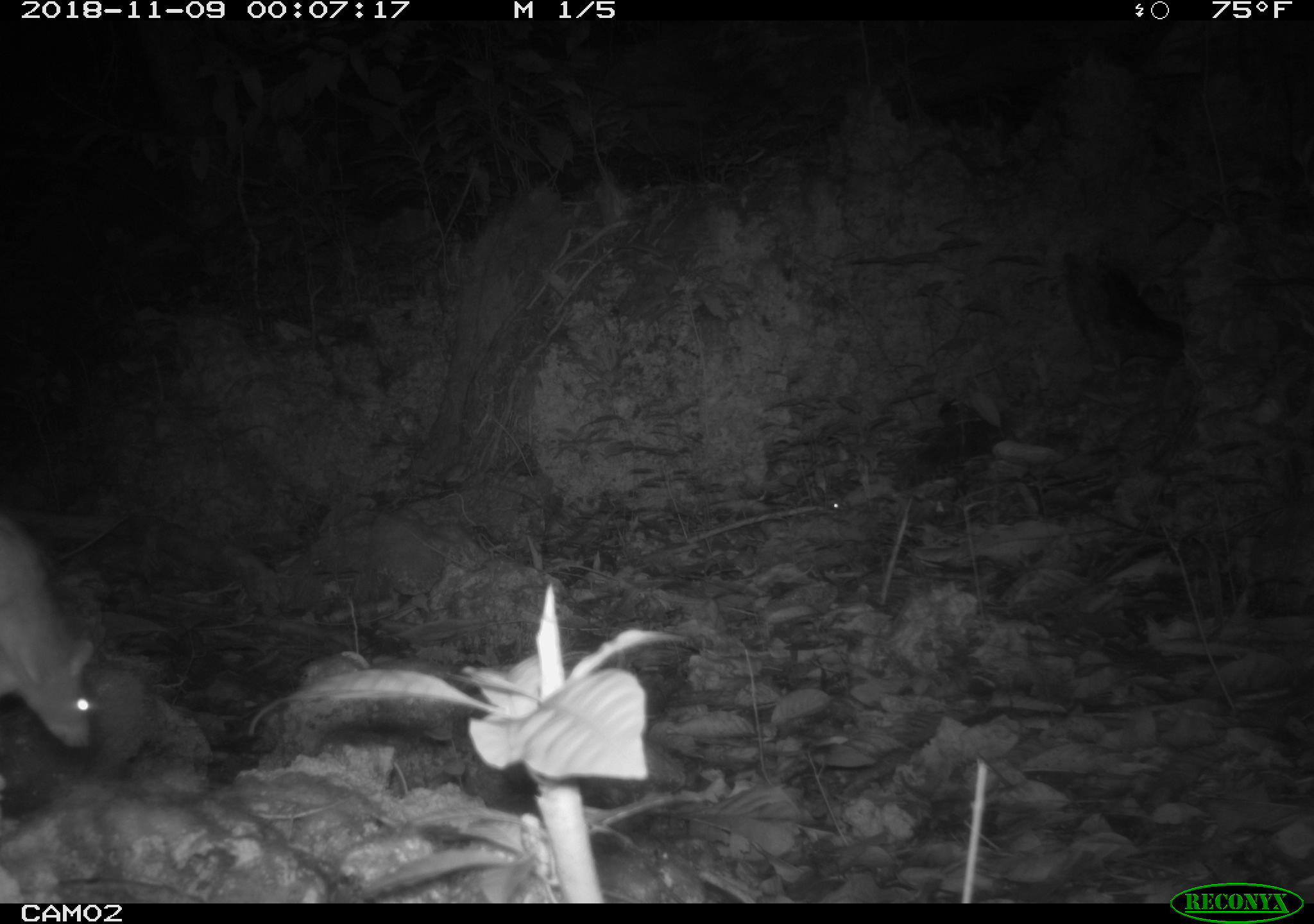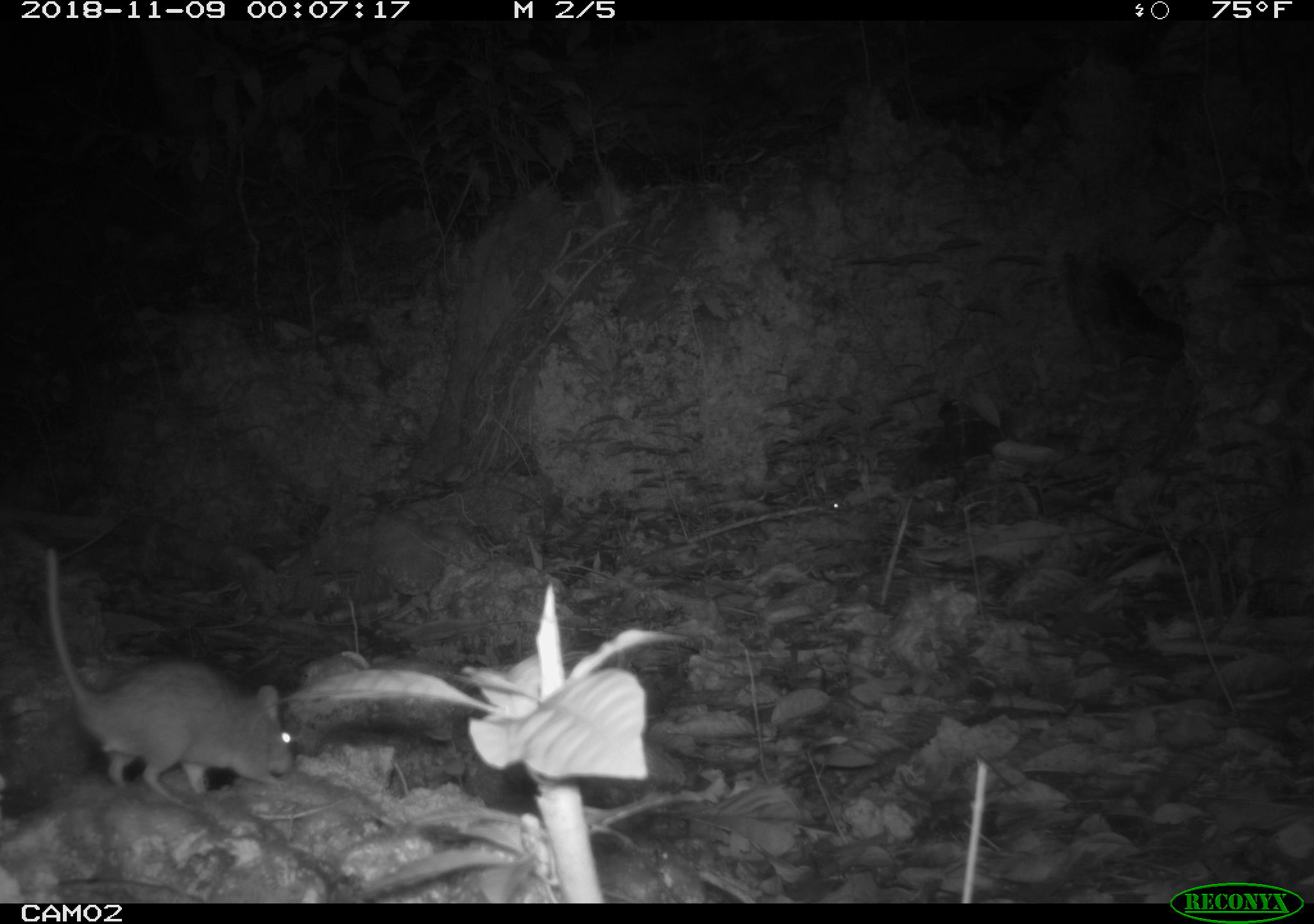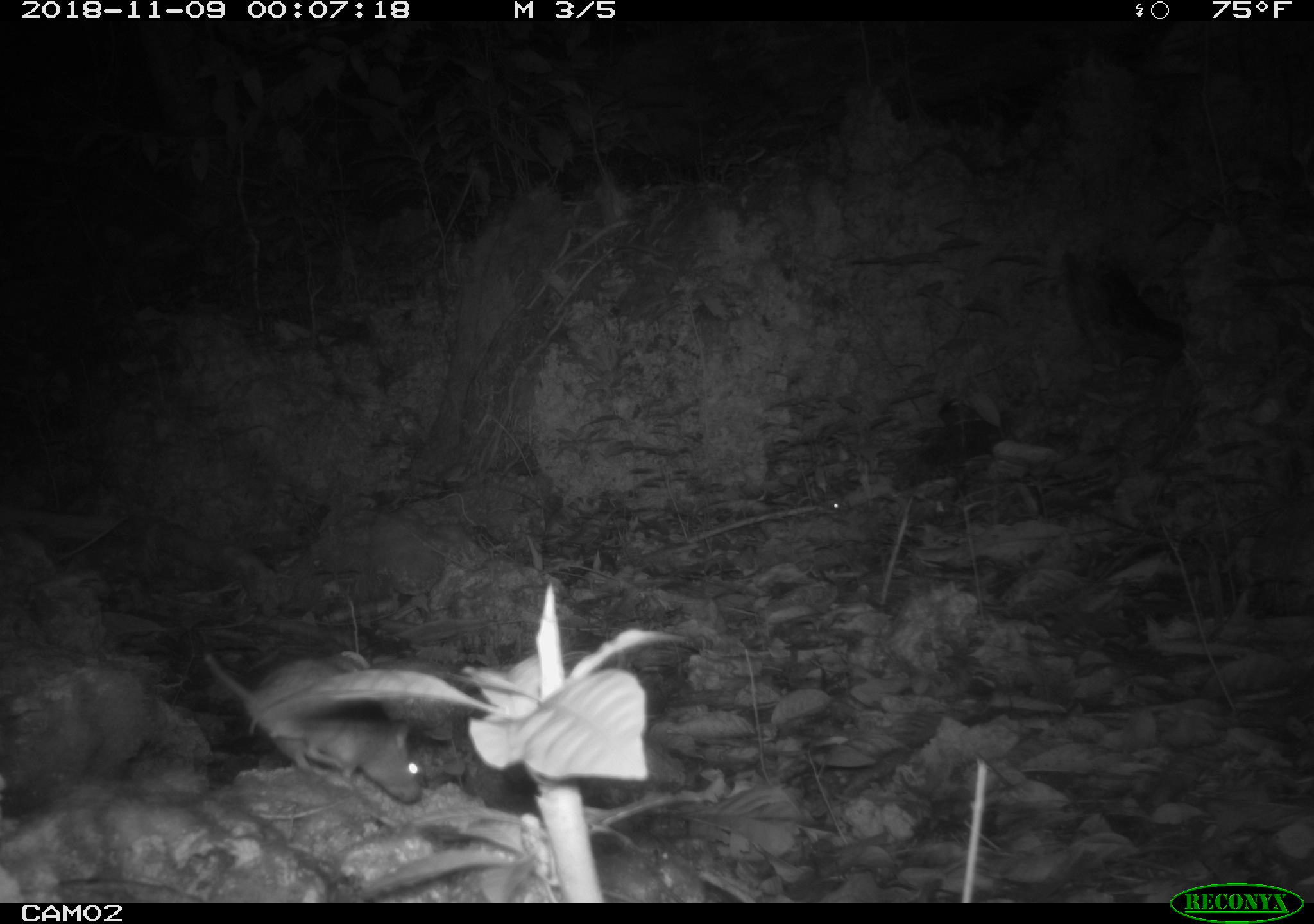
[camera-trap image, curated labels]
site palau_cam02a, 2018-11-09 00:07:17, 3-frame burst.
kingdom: Animalia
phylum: Chordata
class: Mammalia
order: Rodentia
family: Muridae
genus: Rattus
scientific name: Rattus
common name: rat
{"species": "rat (Rattus)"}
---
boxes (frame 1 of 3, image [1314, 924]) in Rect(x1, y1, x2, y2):
rat: Rect(0, 504, 96, 753)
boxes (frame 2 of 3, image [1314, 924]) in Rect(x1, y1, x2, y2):
rat: Rect(19, 526, 308, 801)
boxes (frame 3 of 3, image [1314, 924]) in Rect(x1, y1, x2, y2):
rat: Rect(201, 647, 430, 810)